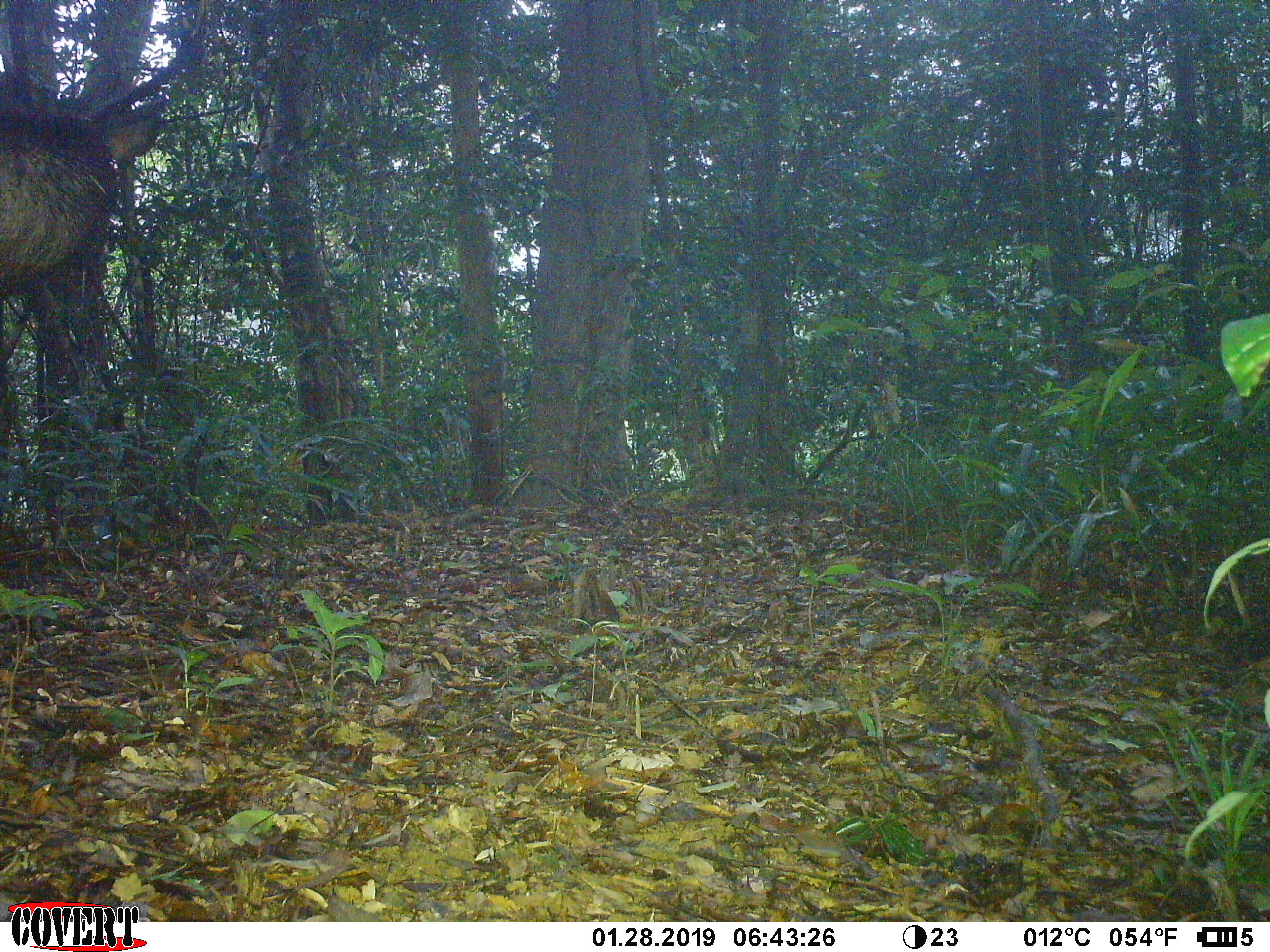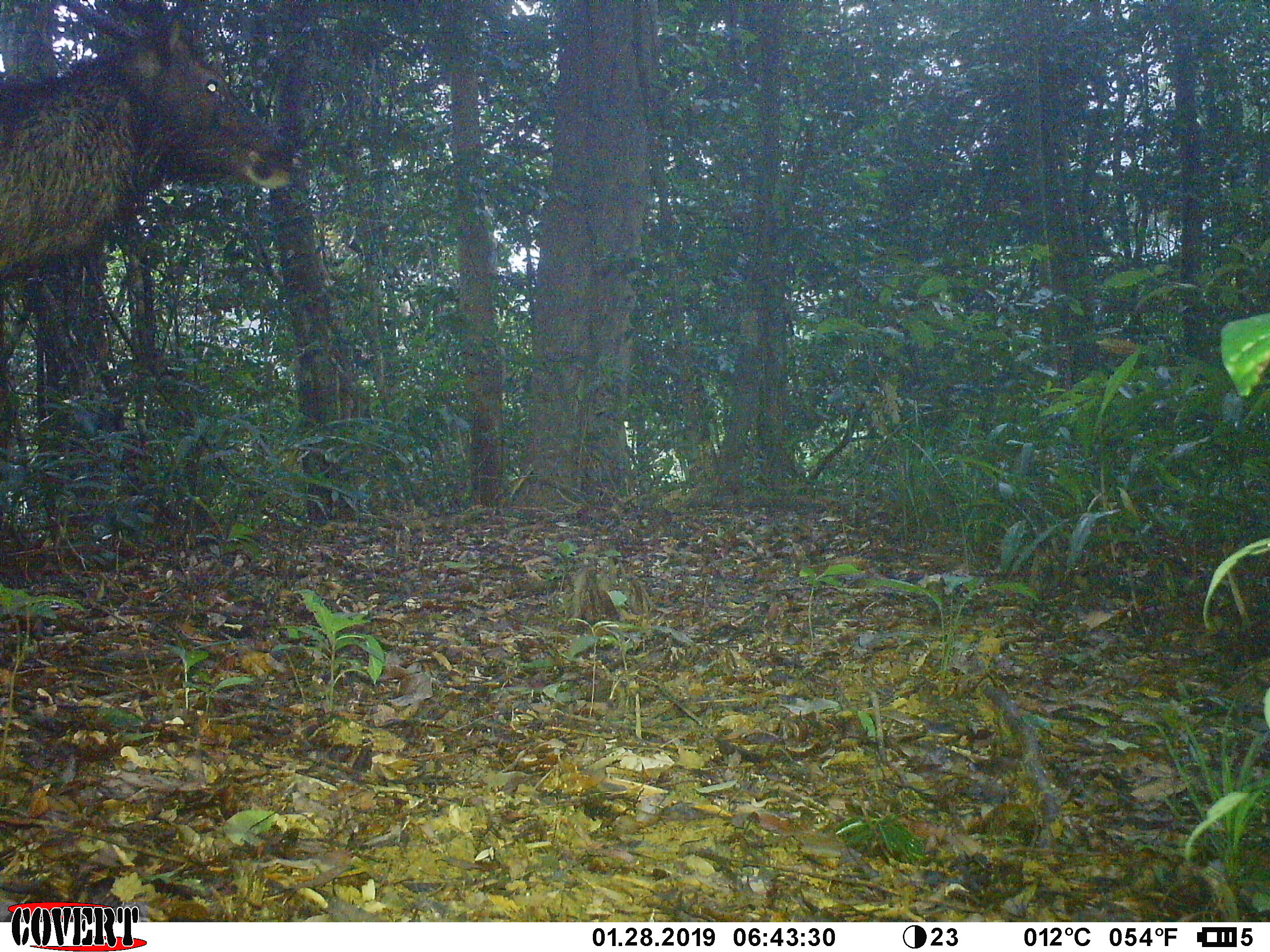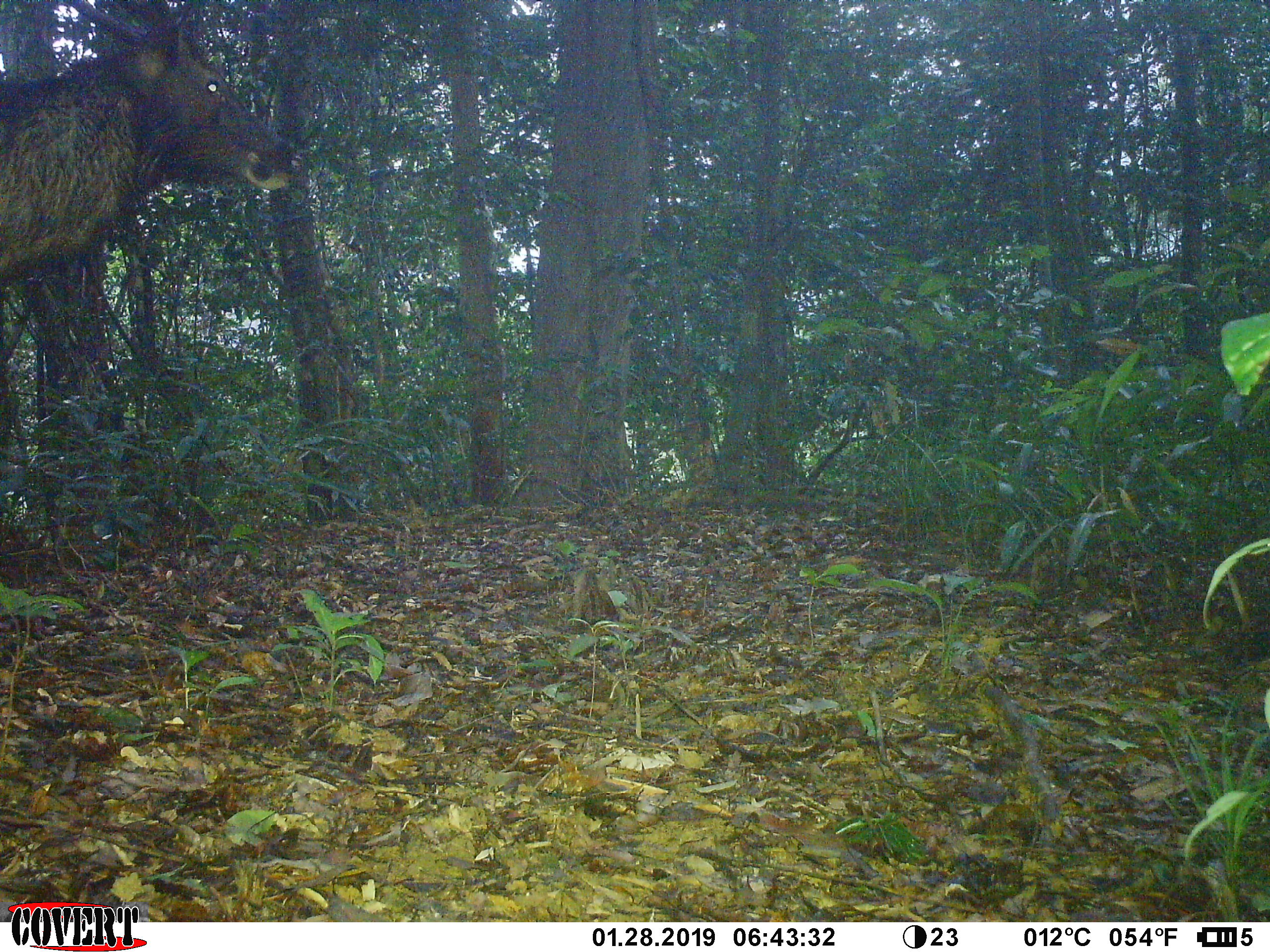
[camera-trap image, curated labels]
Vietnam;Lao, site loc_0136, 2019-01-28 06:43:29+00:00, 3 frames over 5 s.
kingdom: Animalia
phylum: Chordata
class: Mammalia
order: Artiodactyla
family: Cervidae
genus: Rusa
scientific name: Rusa unicolor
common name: sambar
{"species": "sambar (Rusa unicolor)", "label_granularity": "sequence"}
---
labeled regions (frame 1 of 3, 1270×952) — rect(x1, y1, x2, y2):
sambar: rect(0, 65, 169, 296)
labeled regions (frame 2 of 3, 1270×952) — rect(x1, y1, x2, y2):
sambar: rect(1, 0, 292, 285)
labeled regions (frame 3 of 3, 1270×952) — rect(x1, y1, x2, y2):
sambar: rect(0, 1, 295, 286)